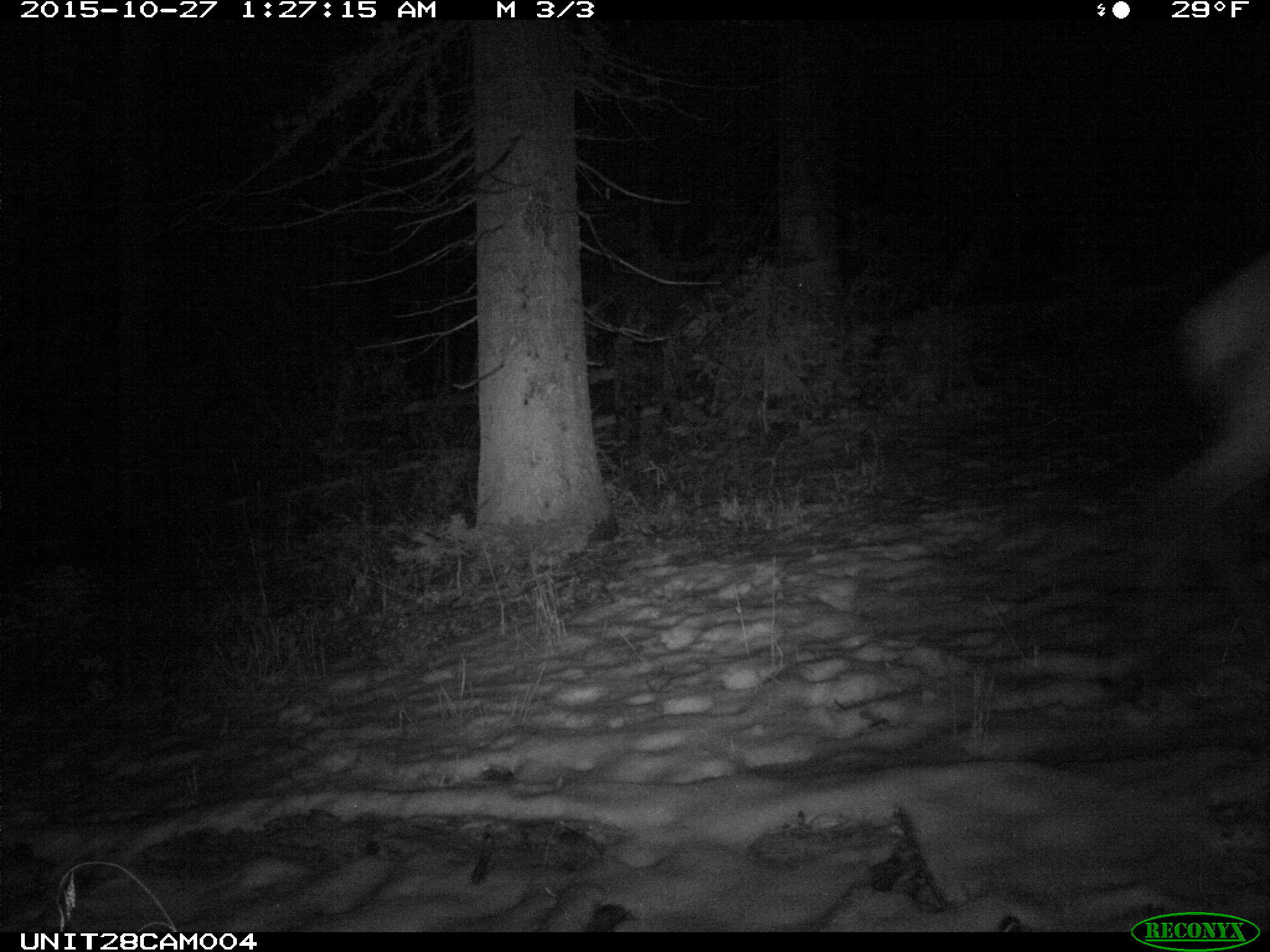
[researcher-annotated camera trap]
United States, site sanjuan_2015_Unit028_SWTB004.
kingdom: Animalia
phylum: Chordata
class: Mammalia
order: Artiodactyla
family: Cervidae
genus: Cervus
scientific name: Cervus elaphus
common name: red deer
Cervus elaphus (red deer).